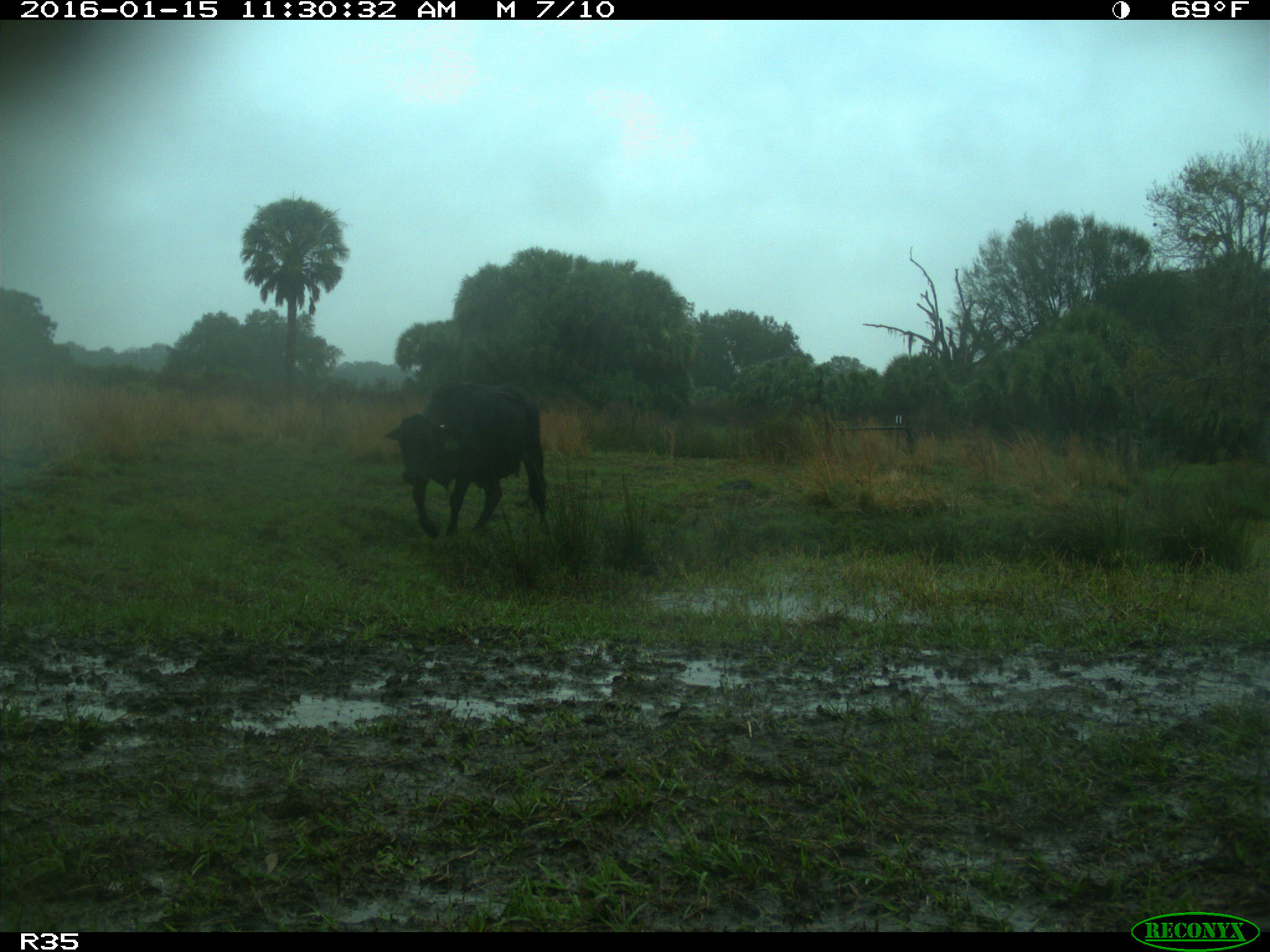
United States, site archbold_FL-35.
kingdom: Animalia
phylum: Chordata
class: Mammalia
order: Artiodactyla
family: Bovidae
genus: Bos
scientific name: Bos taurus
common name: domestic cow